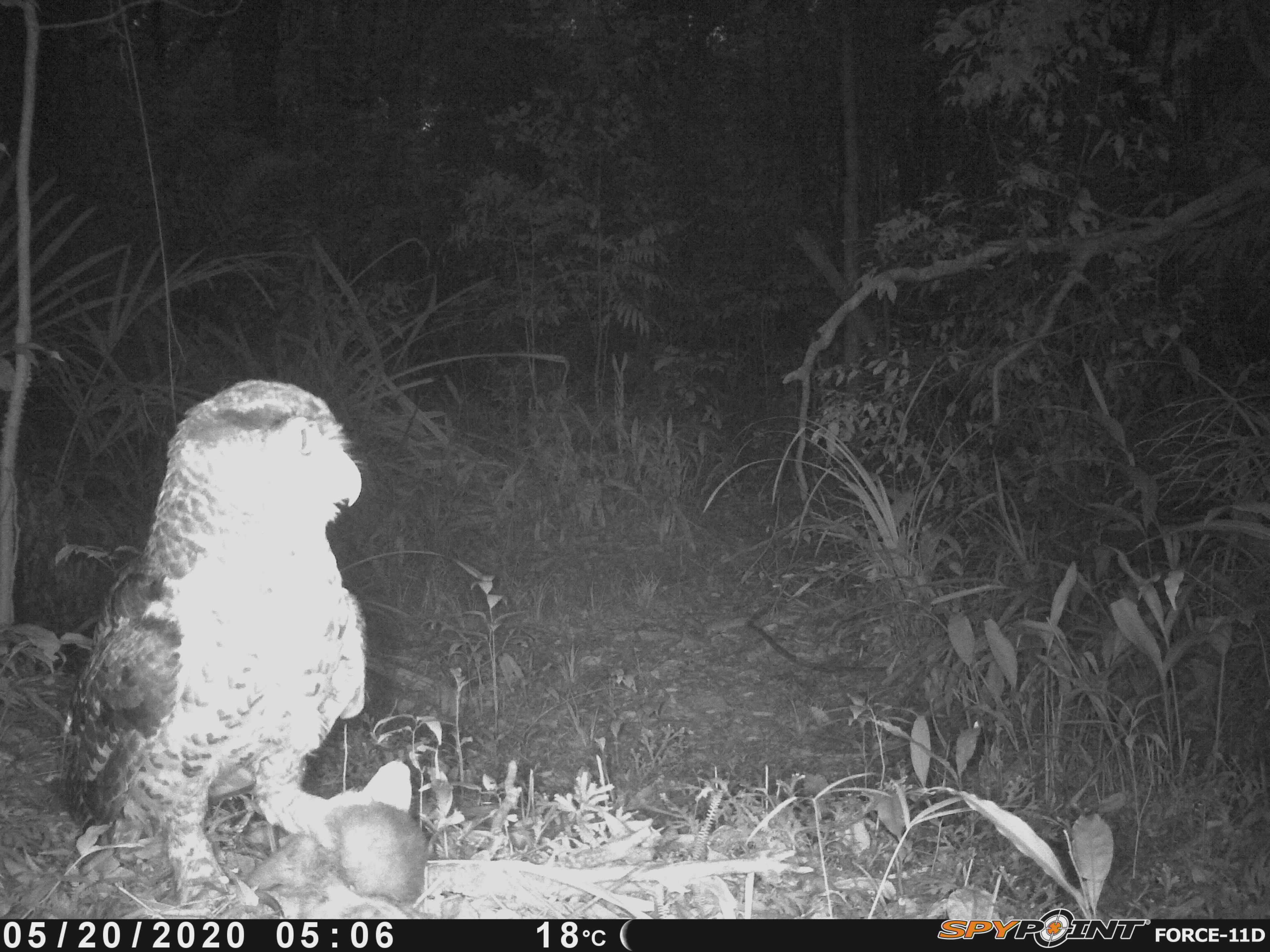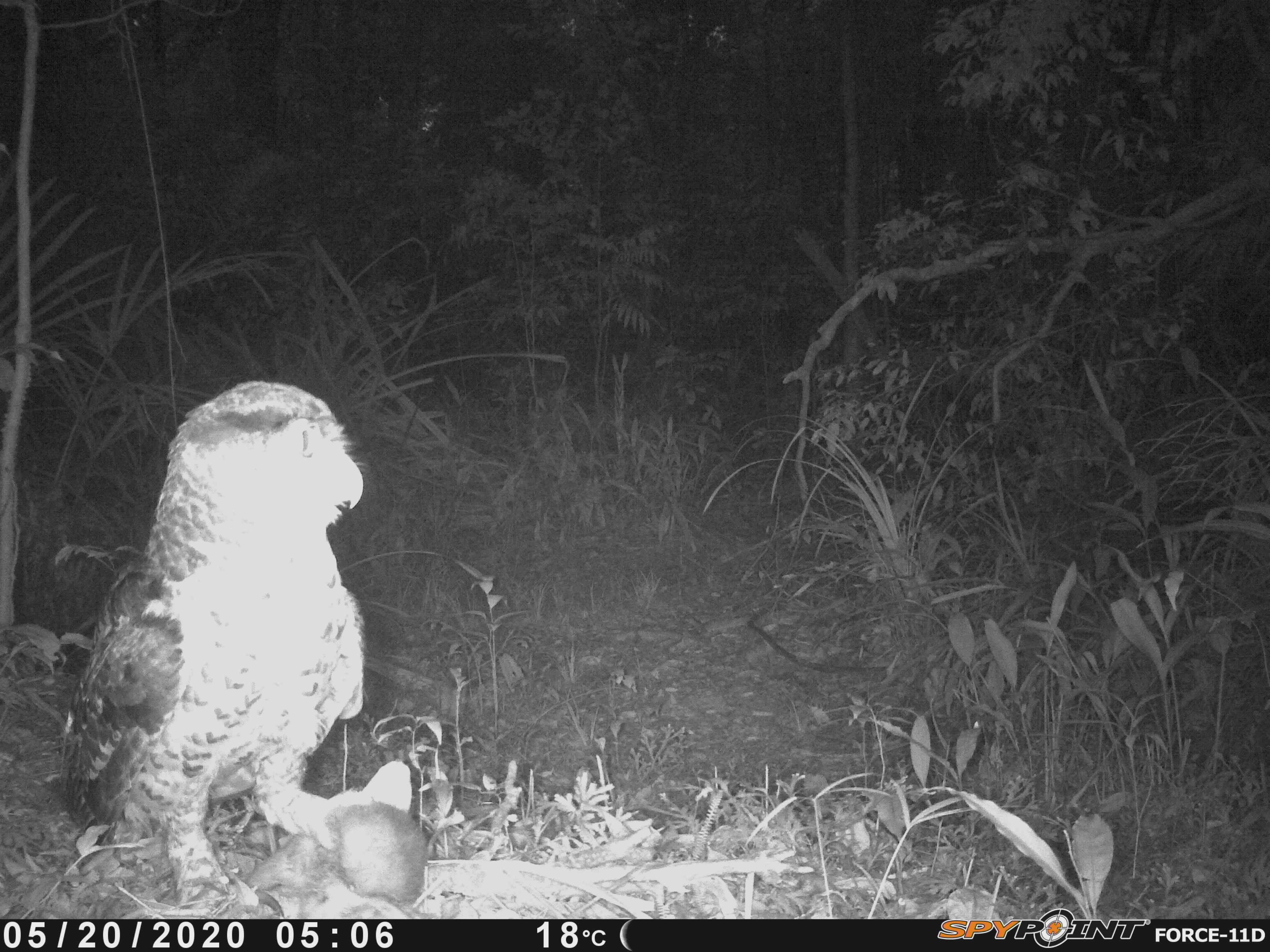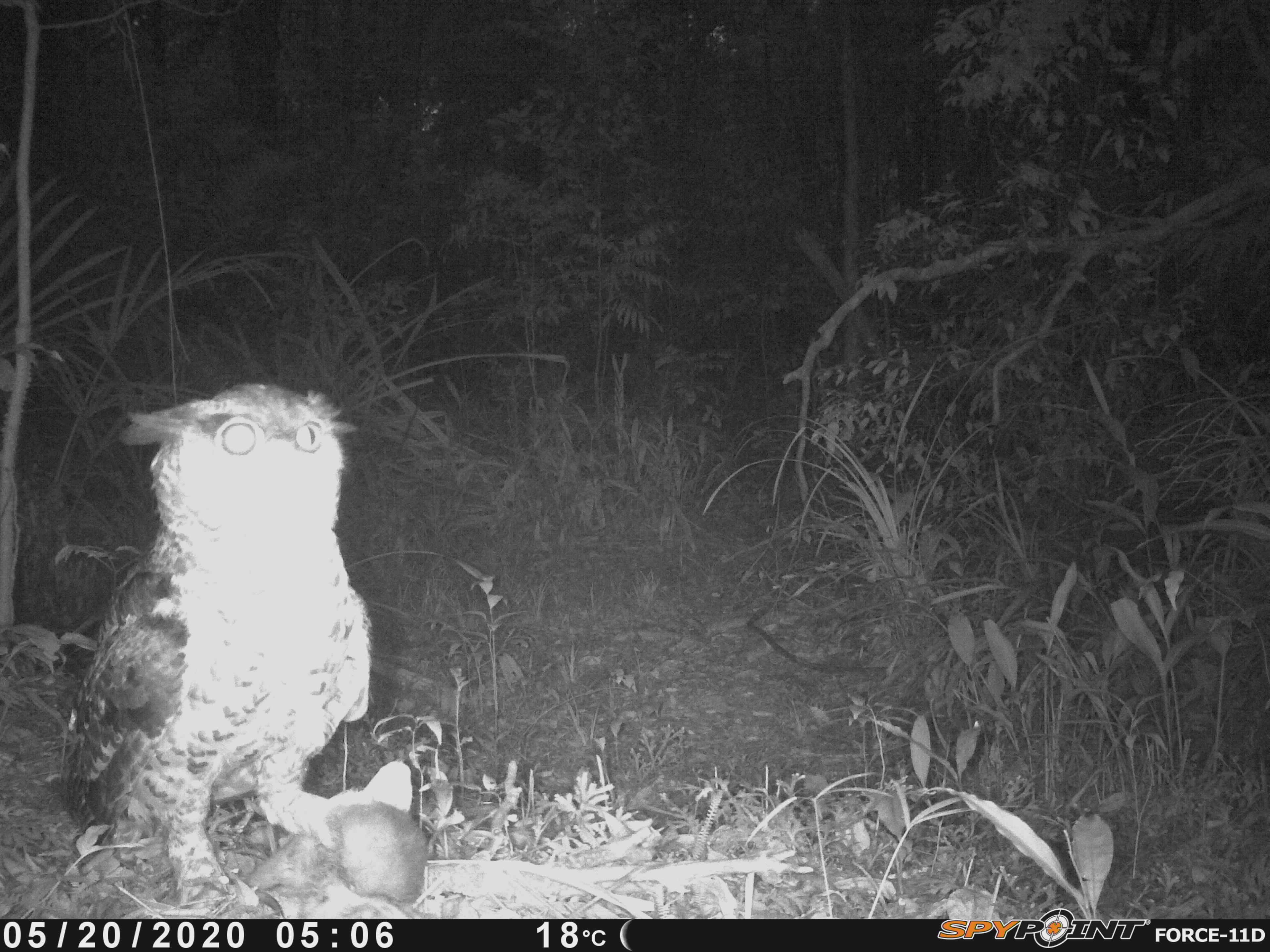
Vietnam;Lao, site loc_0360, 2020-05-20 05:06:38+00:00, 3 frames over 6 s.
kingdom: Animalia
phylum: Chordata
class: Aves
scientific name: Aves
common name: bird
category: unidentified bird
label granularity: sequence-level